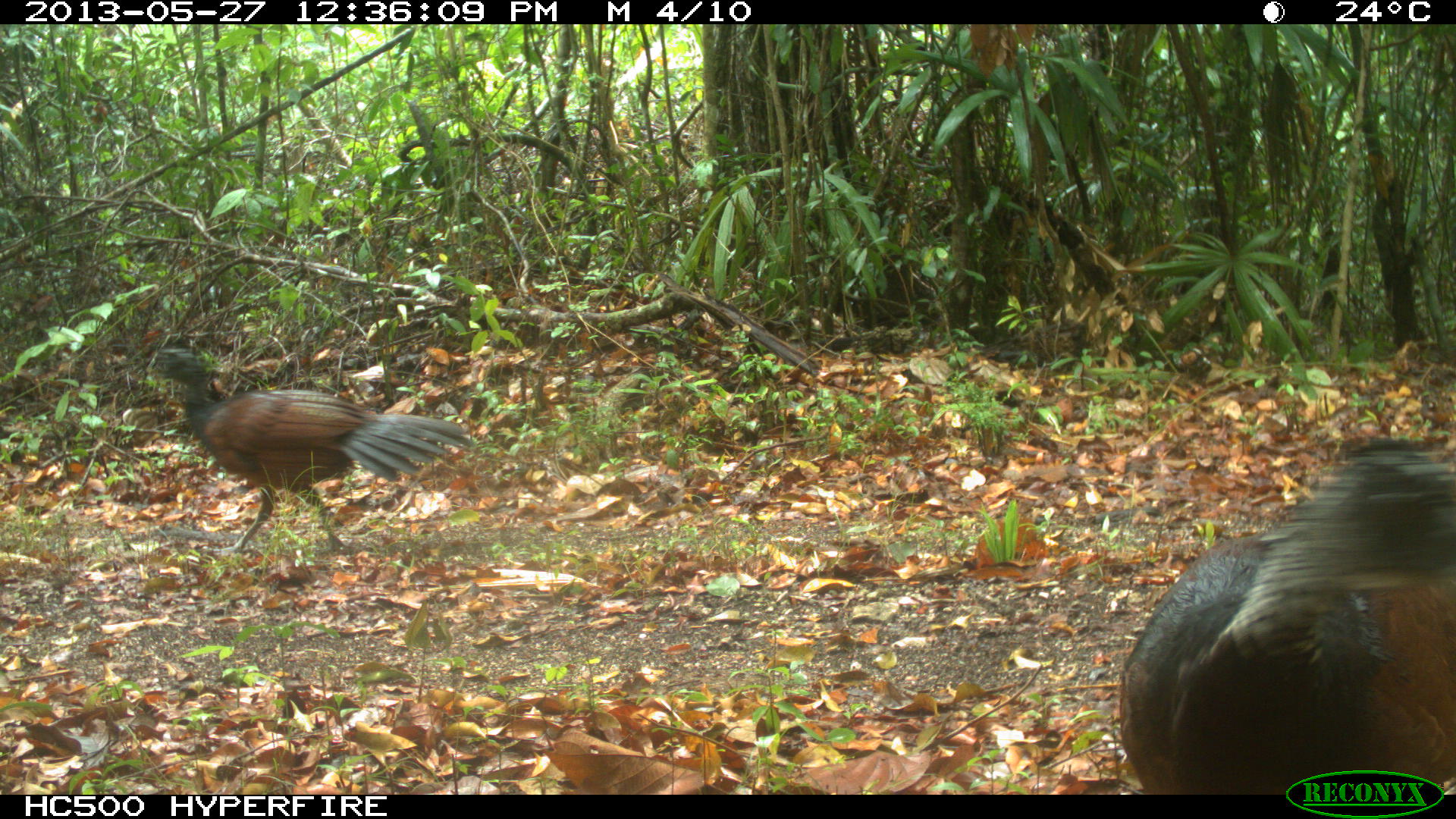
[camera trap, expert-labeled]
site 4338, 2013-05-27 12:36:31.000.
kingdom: Animalia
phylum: Chordata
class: Aves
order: Galliformes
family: Cracidae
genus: Crax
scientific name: Crax rubra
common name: great curassow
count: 2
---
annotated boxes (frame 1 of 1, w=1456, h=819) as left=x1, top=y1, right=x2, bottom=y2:
crax rubra: left=1111, top=434, right=1456, bottom=792; left=145, top=346, right=479, bottom=555